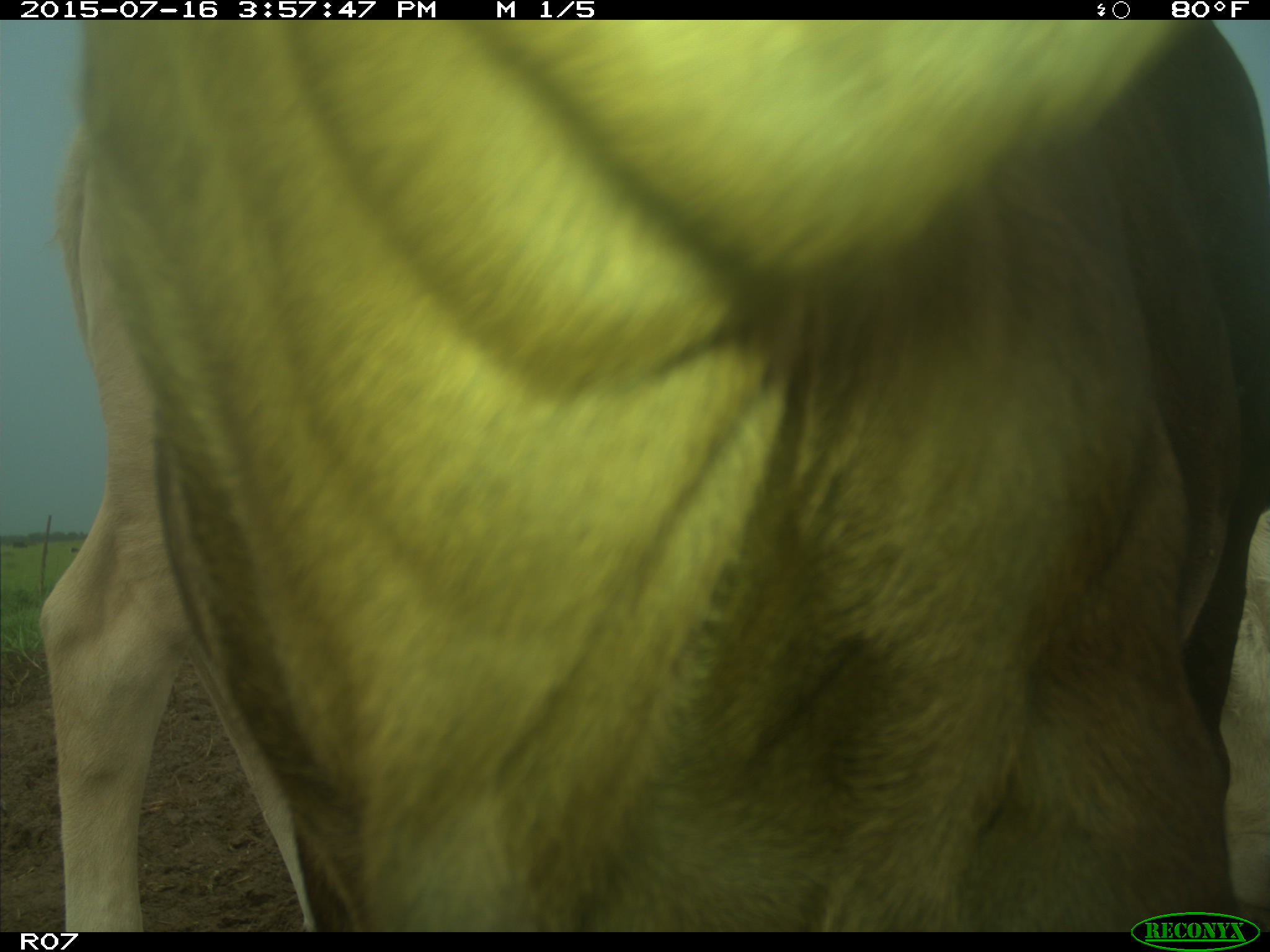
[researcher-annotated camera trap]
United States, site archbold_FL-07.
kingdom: Animalia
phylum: Chordata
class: Mammalia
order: Artiodactyla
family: Bovidae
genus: Bos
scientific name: Bos taurus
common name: domestic cow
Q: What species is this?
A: Bos taurus (domestic cow).